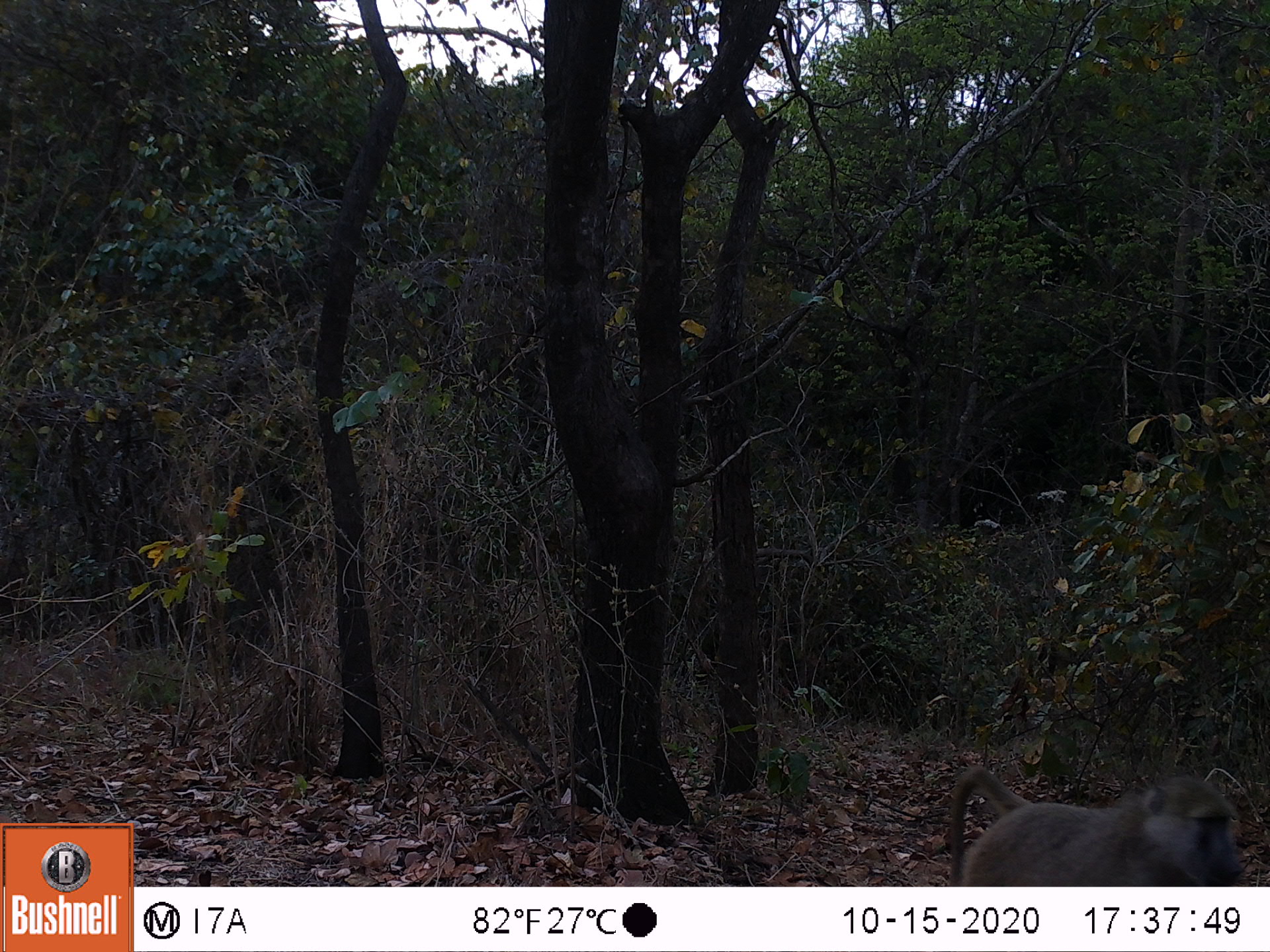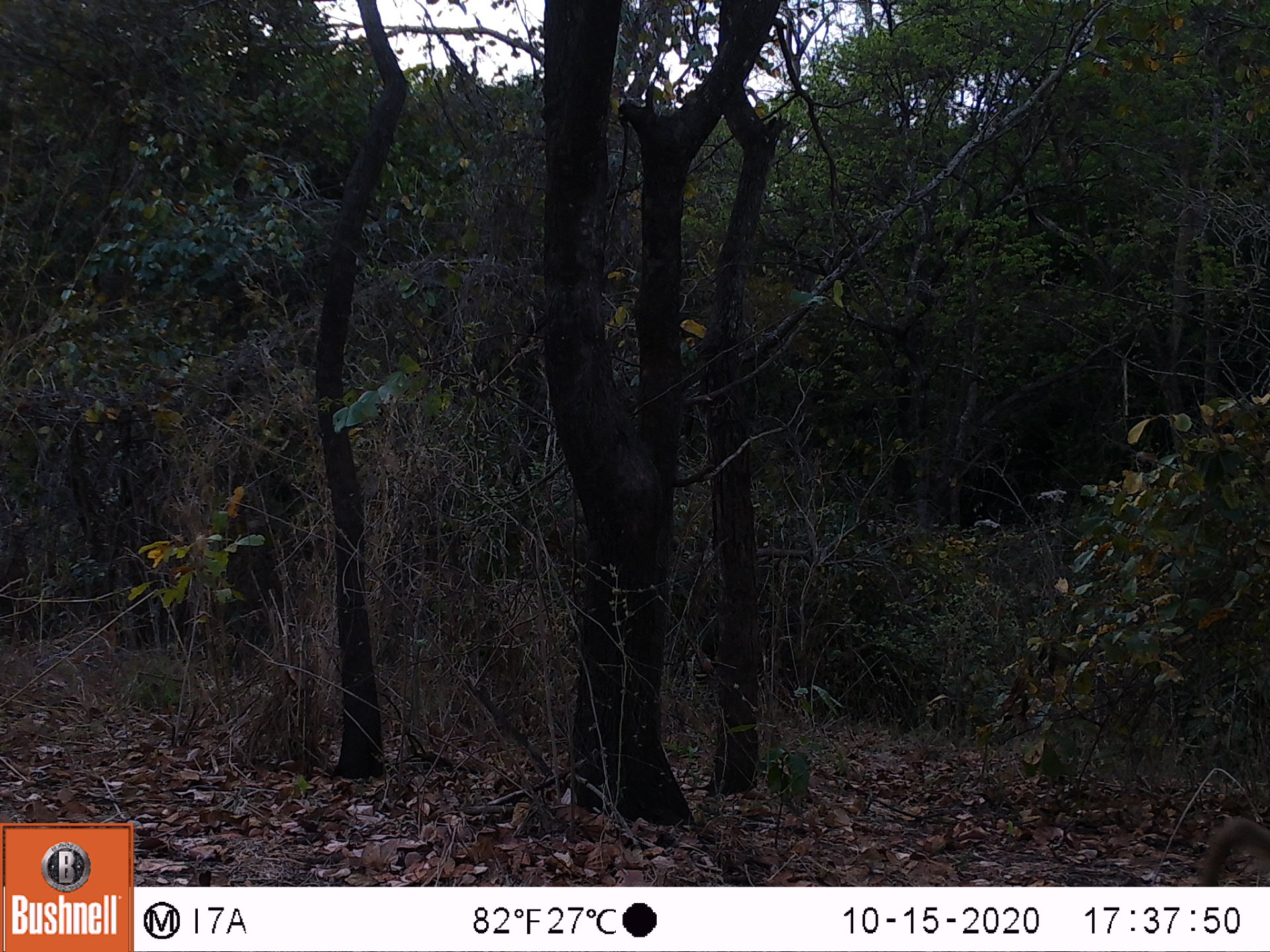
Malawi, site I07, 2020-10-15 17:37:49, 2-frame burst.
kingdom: Animalia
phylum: Chordata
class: Mammalia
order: Primates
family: Cercopithecidae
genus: Papio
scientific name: Papio cynocephalus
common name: yellow baboon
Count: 1.